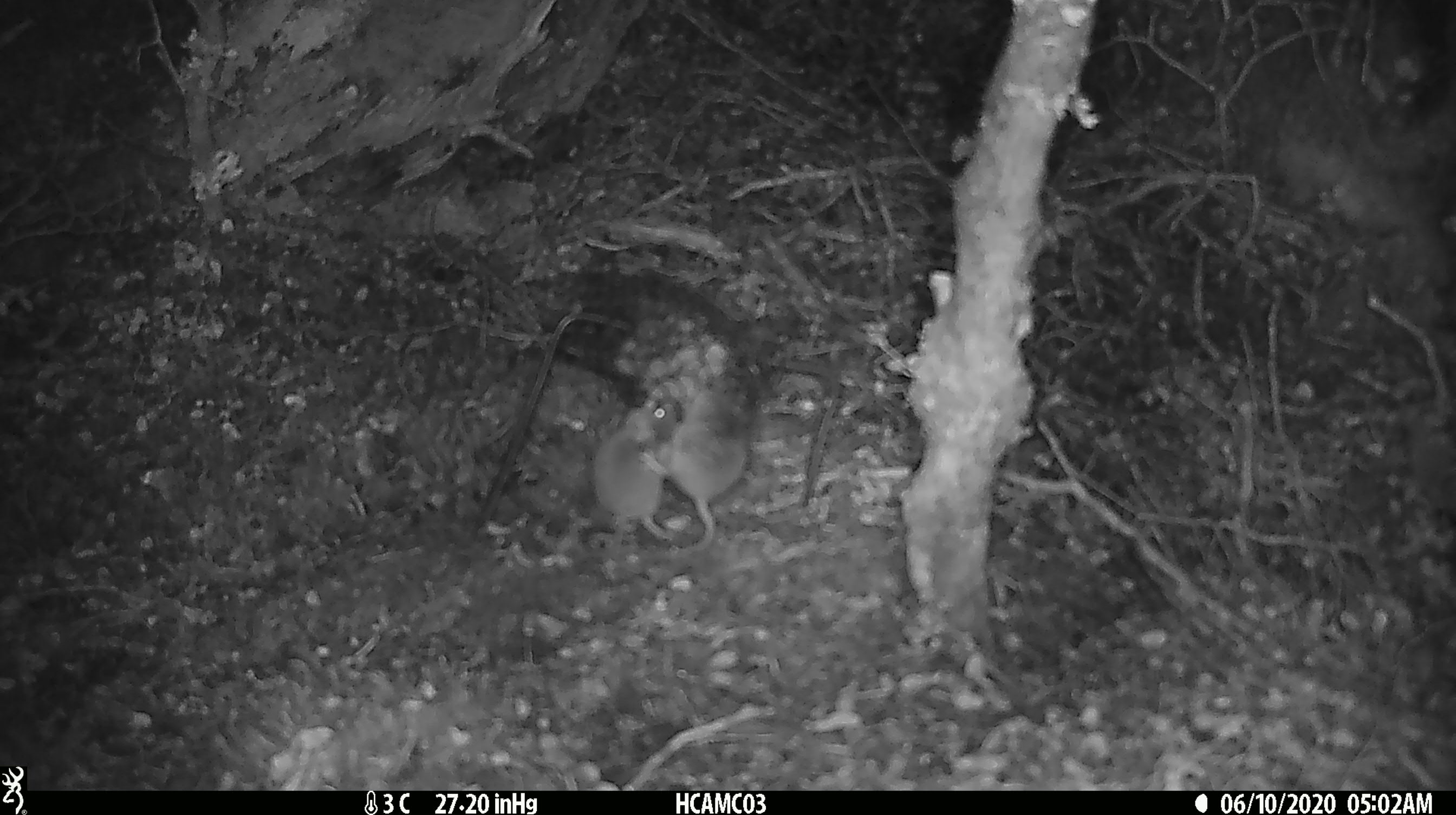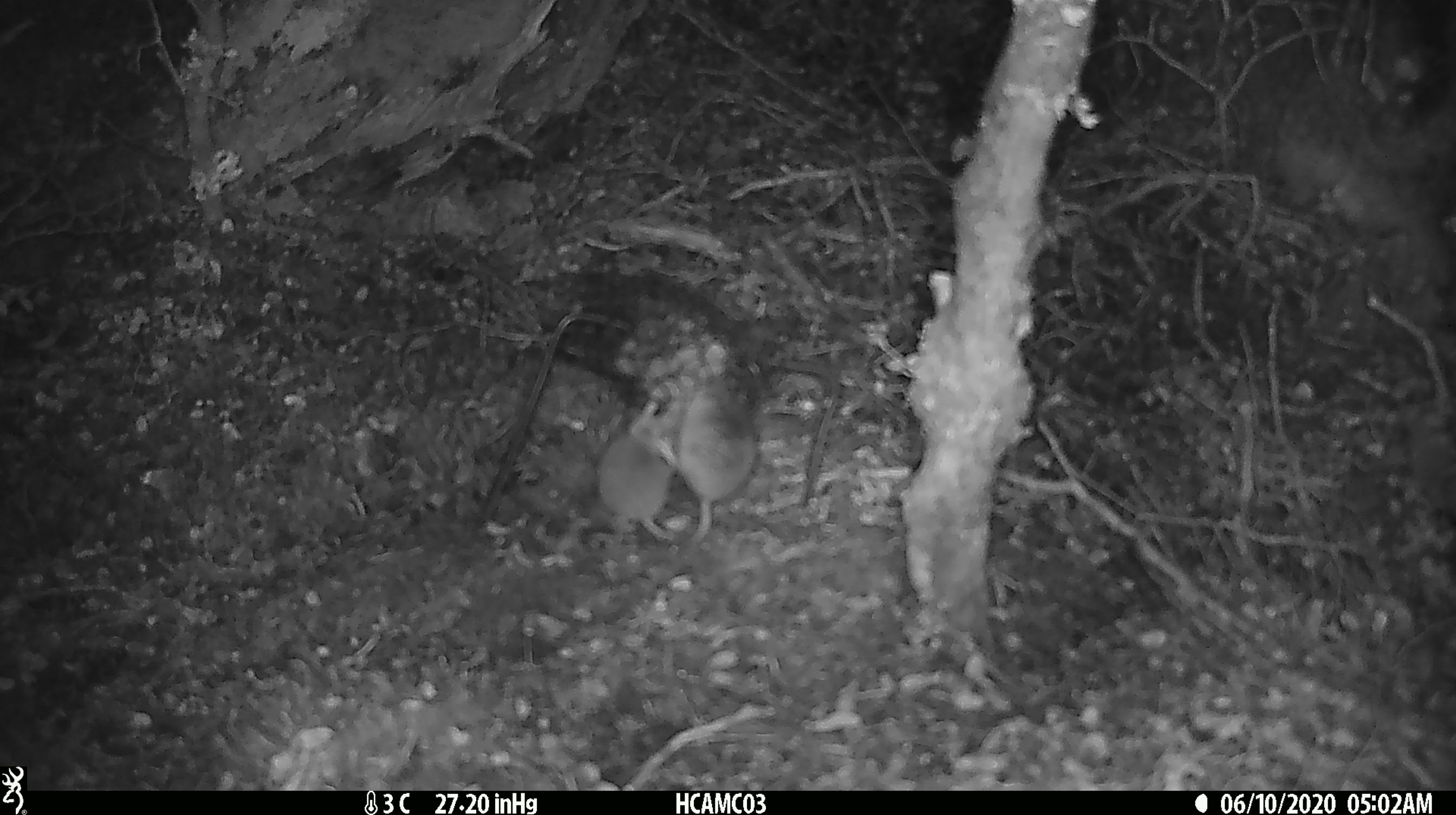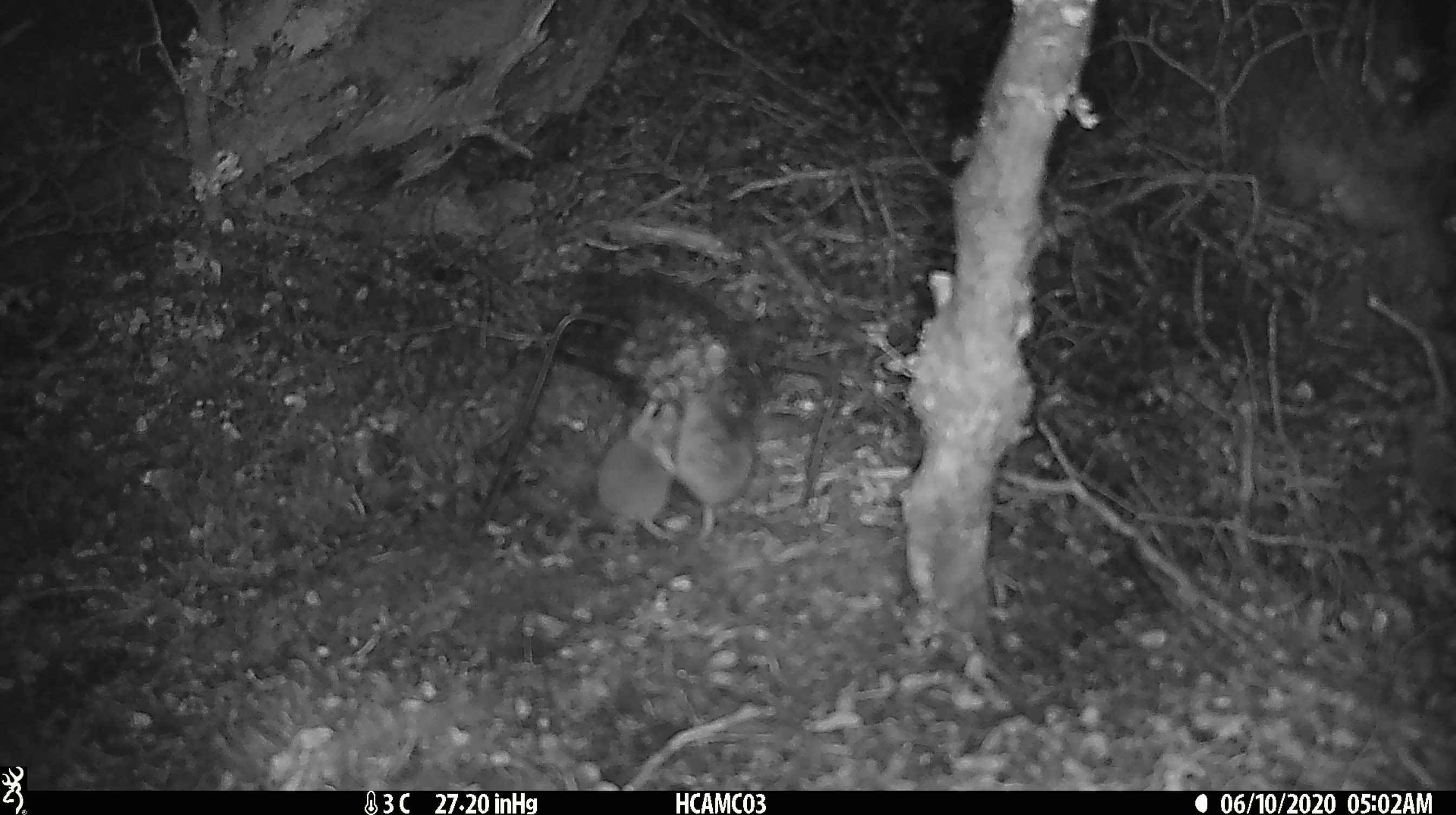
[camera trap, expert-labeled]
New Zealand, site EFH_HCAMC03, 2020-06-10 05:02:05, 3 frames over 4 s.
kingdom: Animalia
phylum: Chordata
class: Mammalia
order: Rodentia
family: Muridae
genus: Mus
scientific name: Mus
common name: mouse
Mouse (Mus).